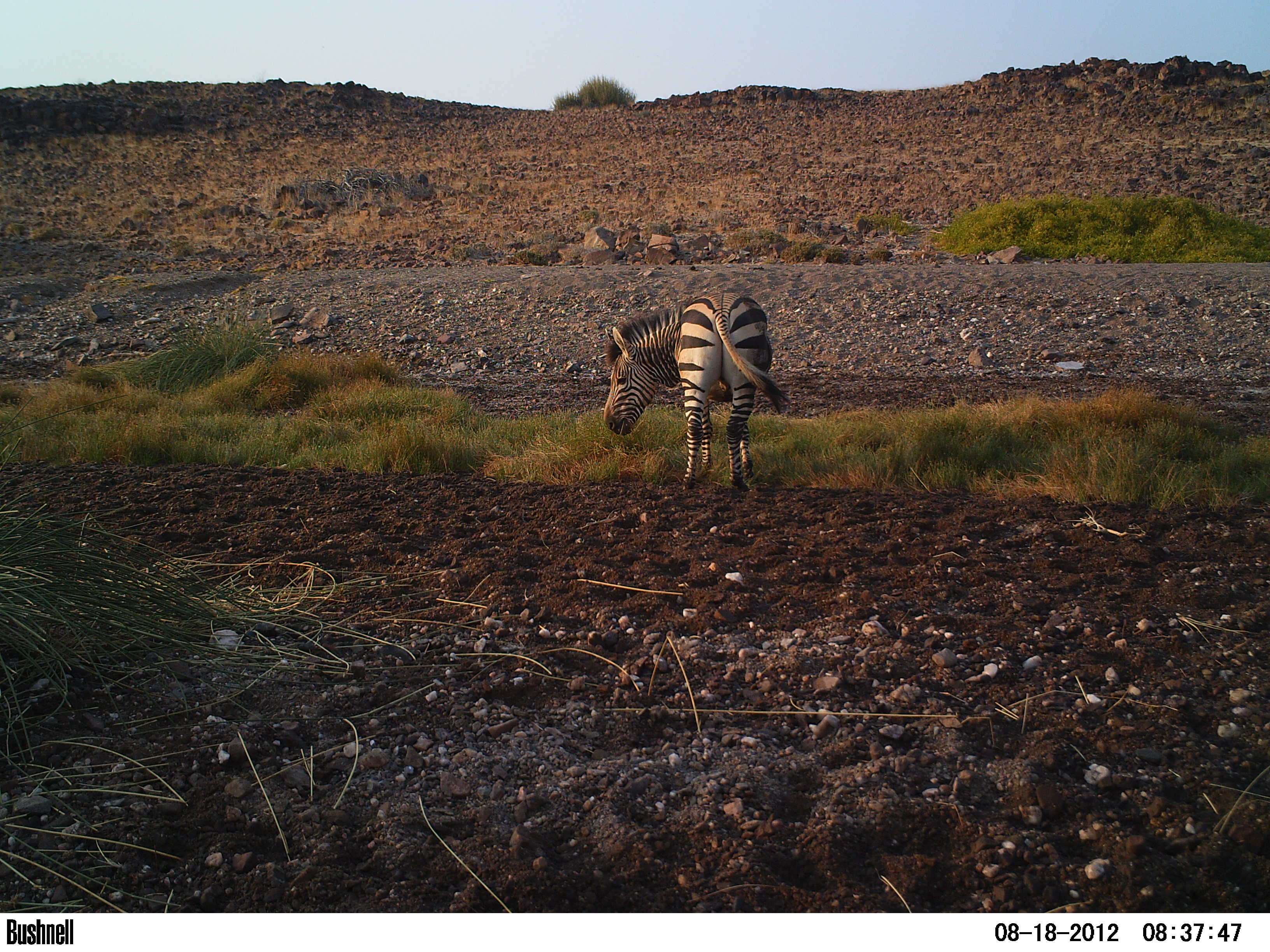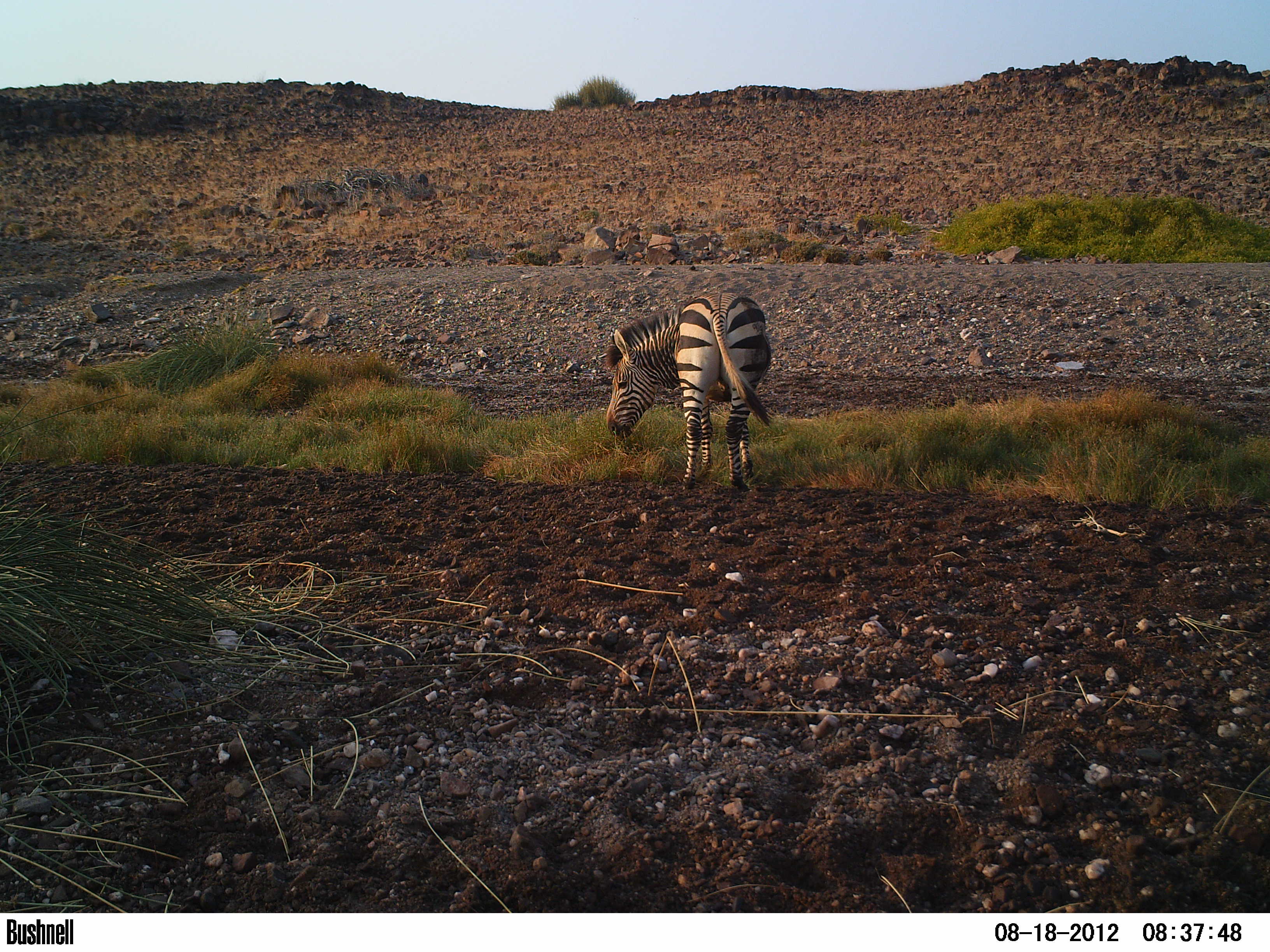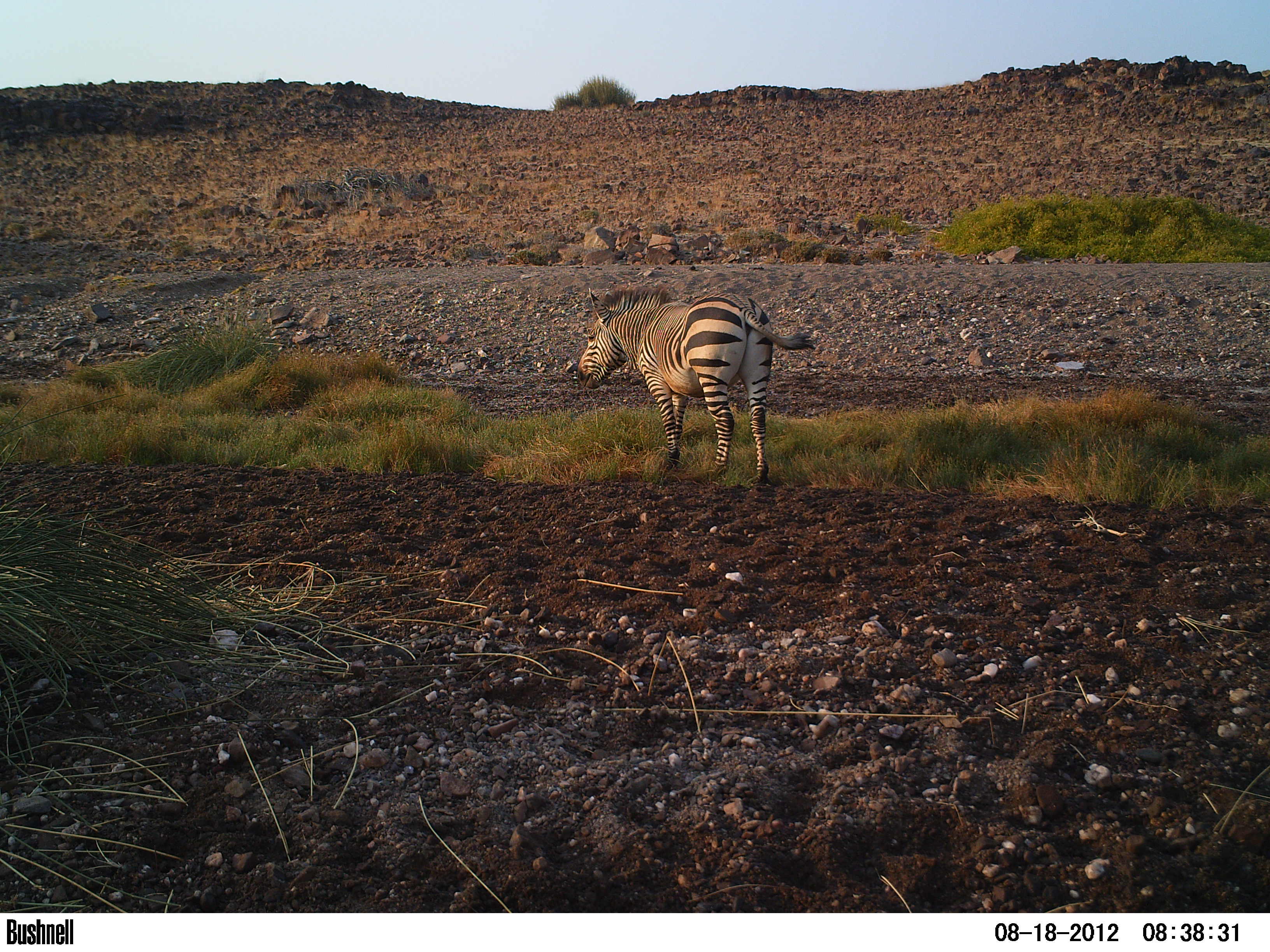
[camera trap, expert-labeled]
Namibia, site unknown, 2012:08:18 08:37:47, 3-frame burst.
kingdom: Animalia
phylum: Chordata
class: Mammalia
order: Perissodactyla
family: Equidae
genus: Equus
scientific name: Equus zebra hartmannae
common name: hartmann's mountain zebra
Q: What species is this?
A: Equus zebra hartmannae (hartmann's mountain zebra).